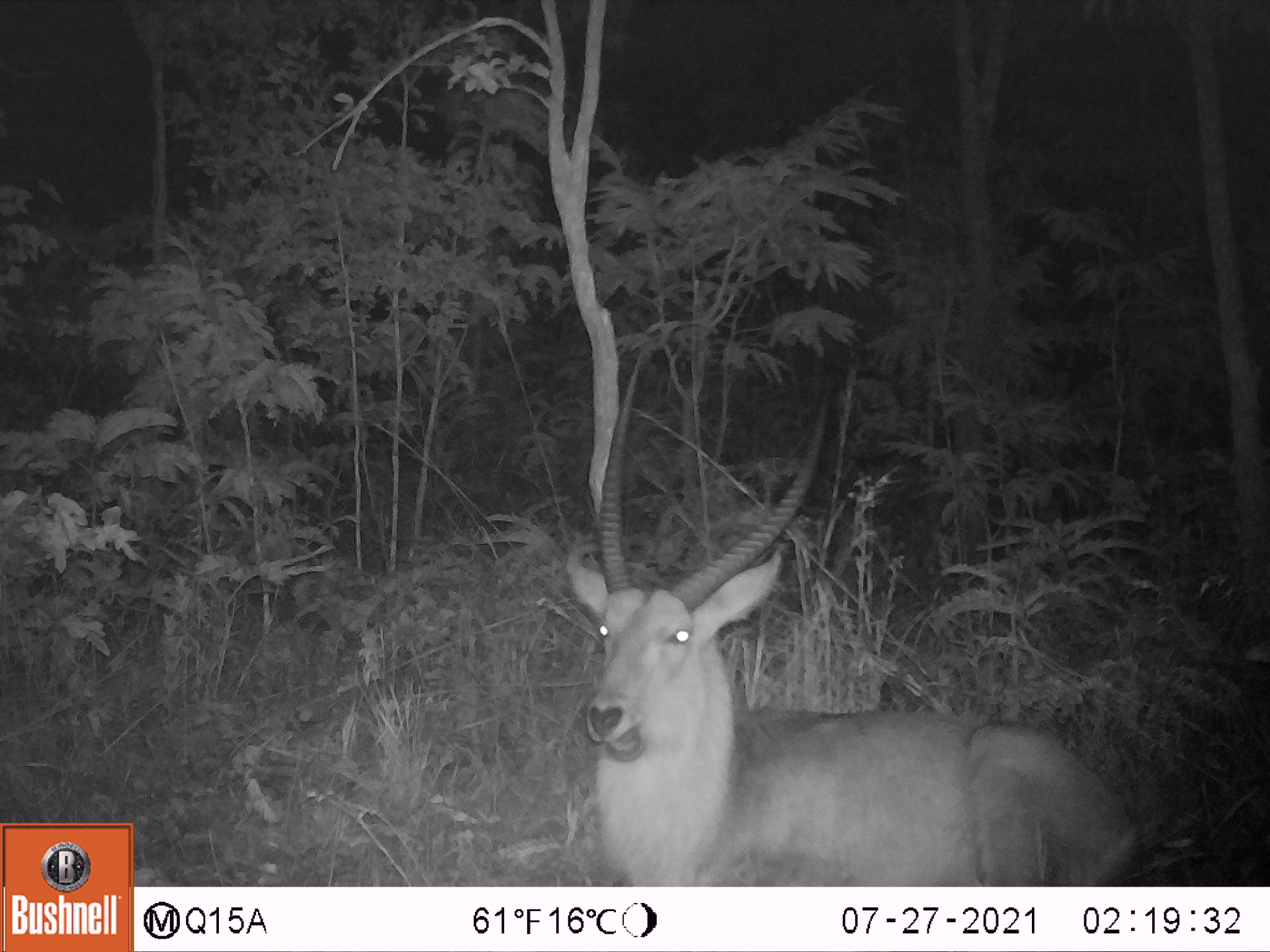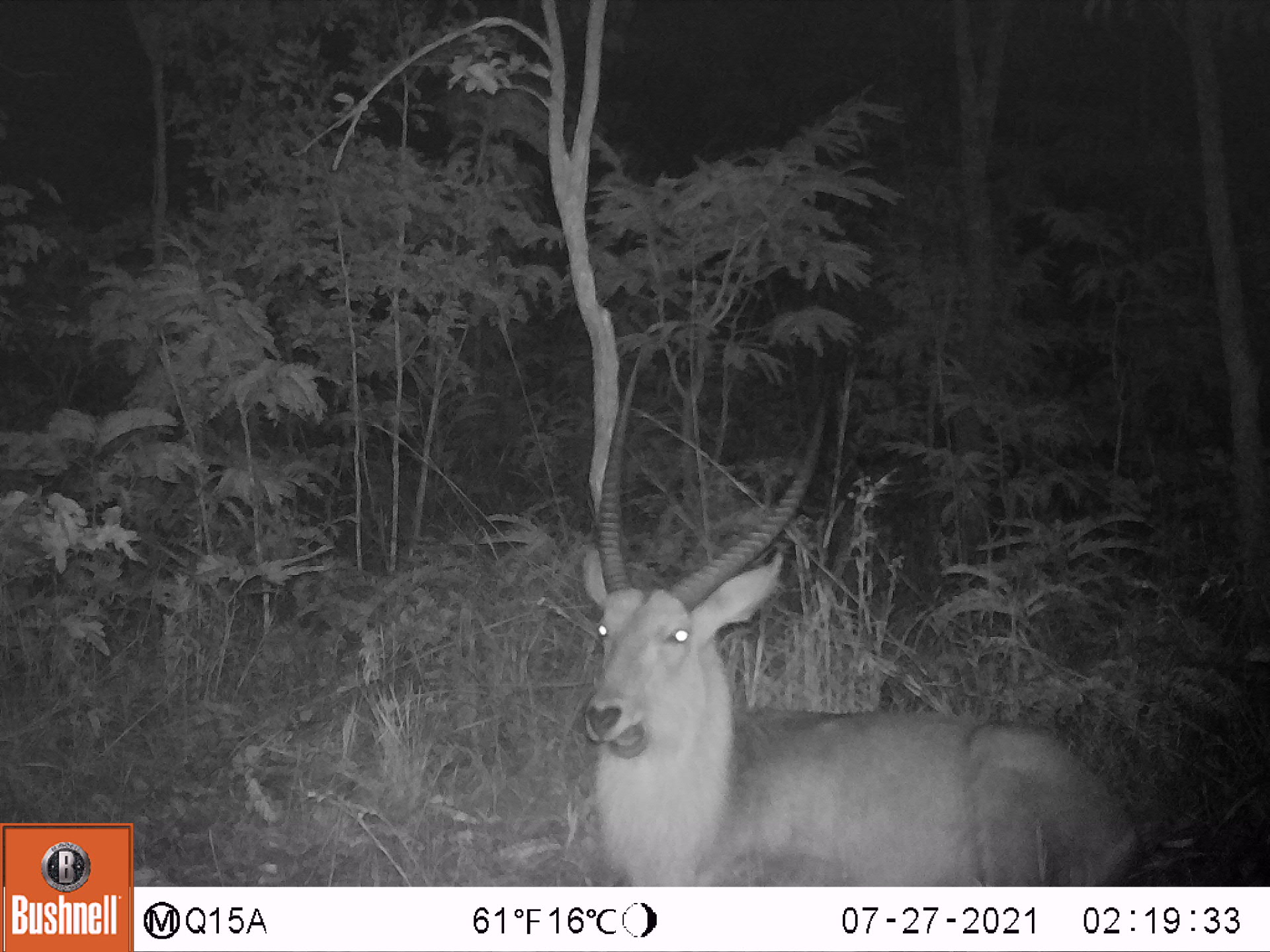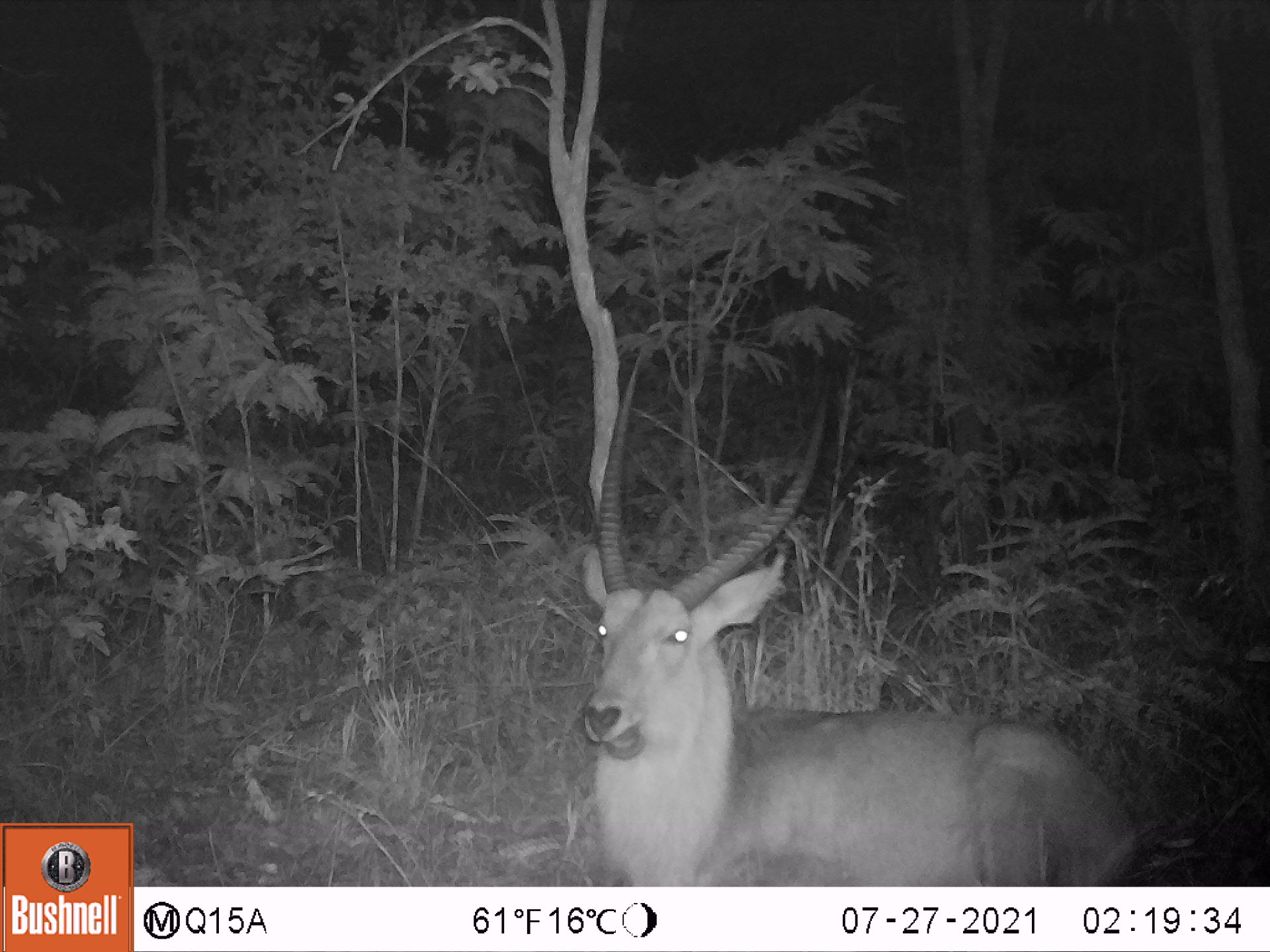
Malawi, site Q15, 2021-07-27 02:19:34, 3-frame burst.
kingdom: Animalia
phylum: Chordata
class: Mammalia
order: Artiodactyla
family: Bovidae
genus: Kobus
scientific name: Kobus ellipsiprymnus ellipsiprymnus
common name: common waterbuck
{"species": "common waterbuck (Kobus ellipsiprymnus ellipsiprymnus)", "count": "1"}